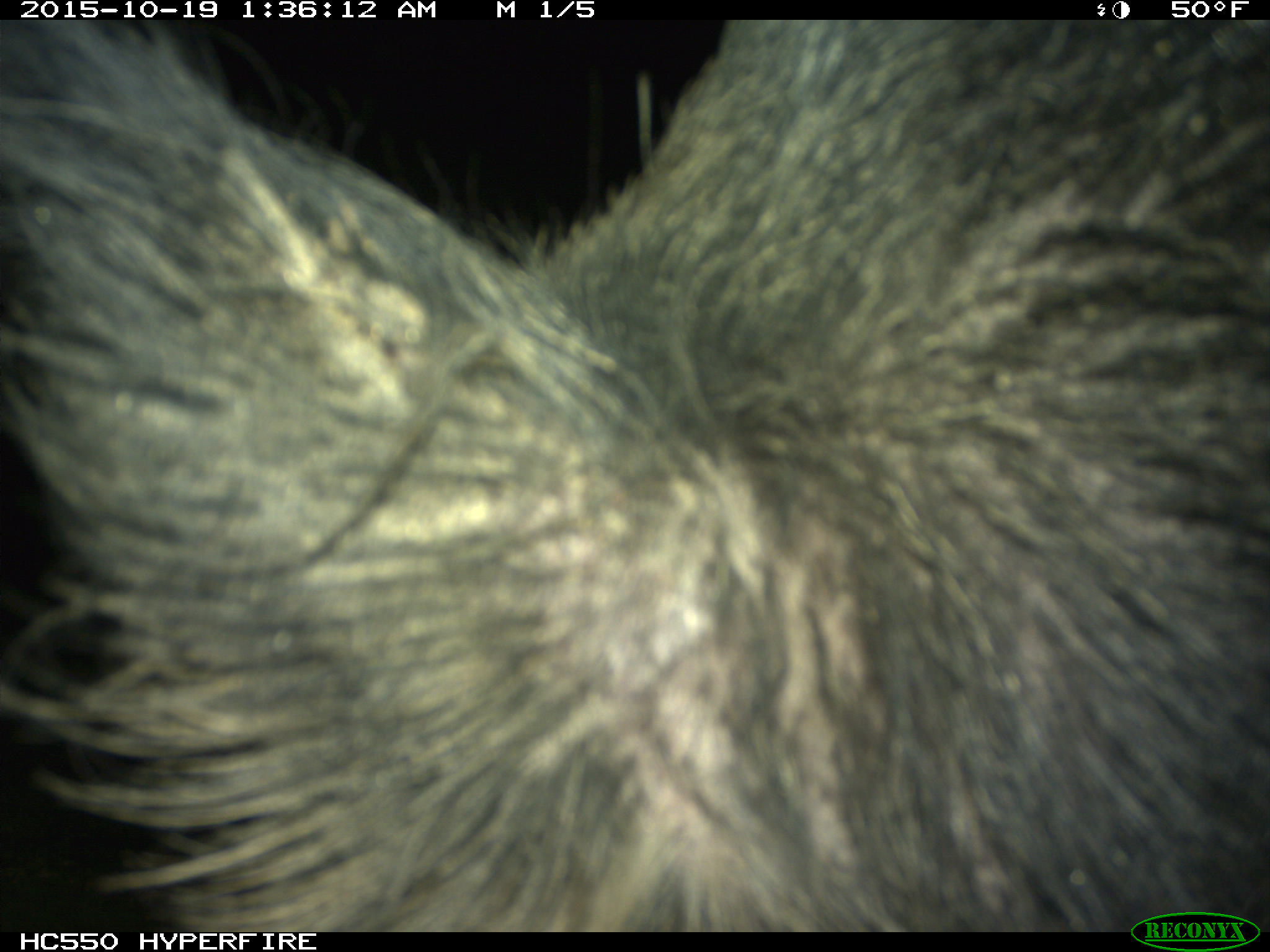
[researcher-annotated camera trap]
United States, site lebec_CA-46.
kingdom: Animalia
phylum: Chordata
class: Mammalia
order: Artiodactyla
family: Suidae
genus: Sus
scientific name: Sus scrofa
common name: wild boar